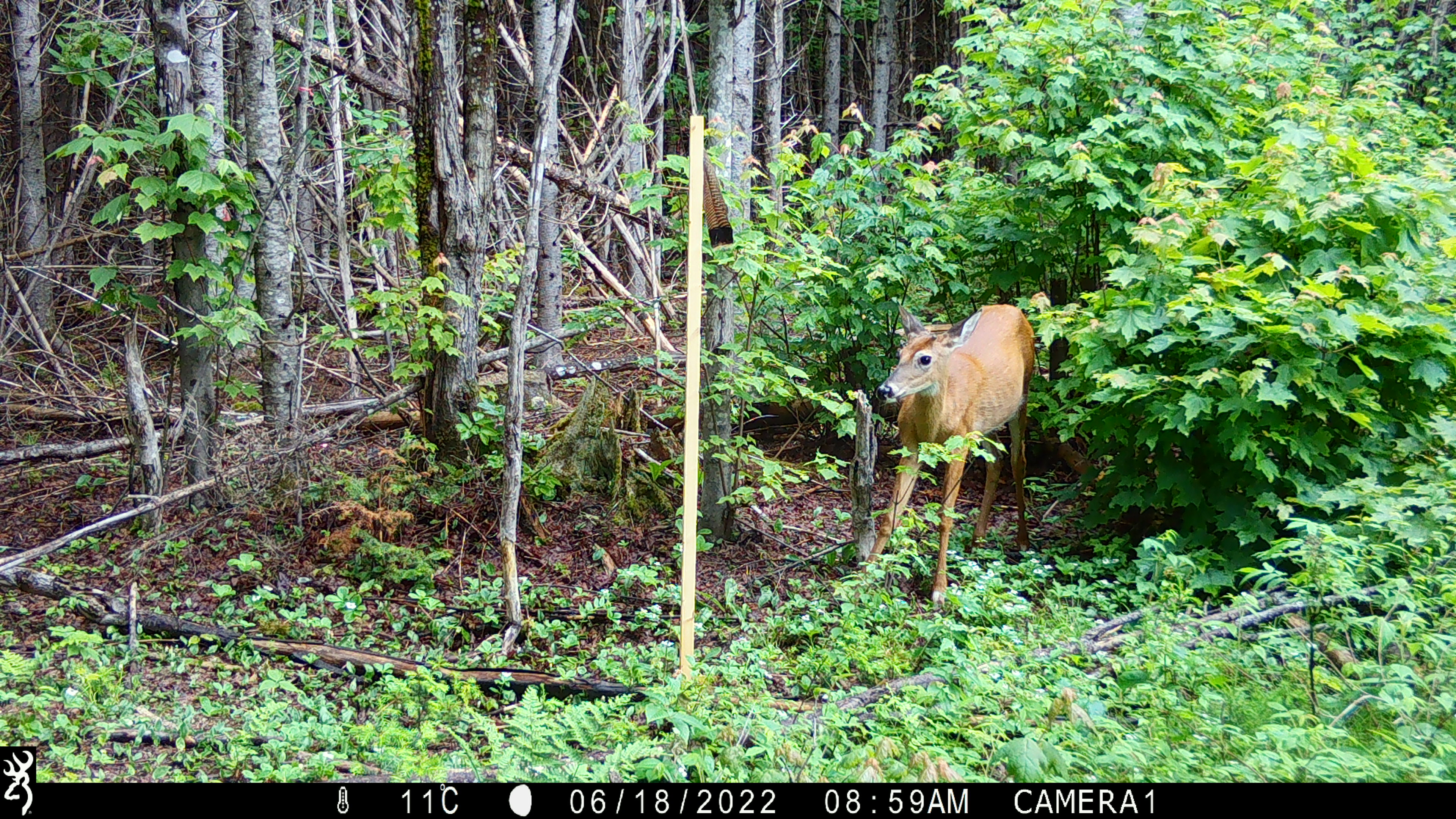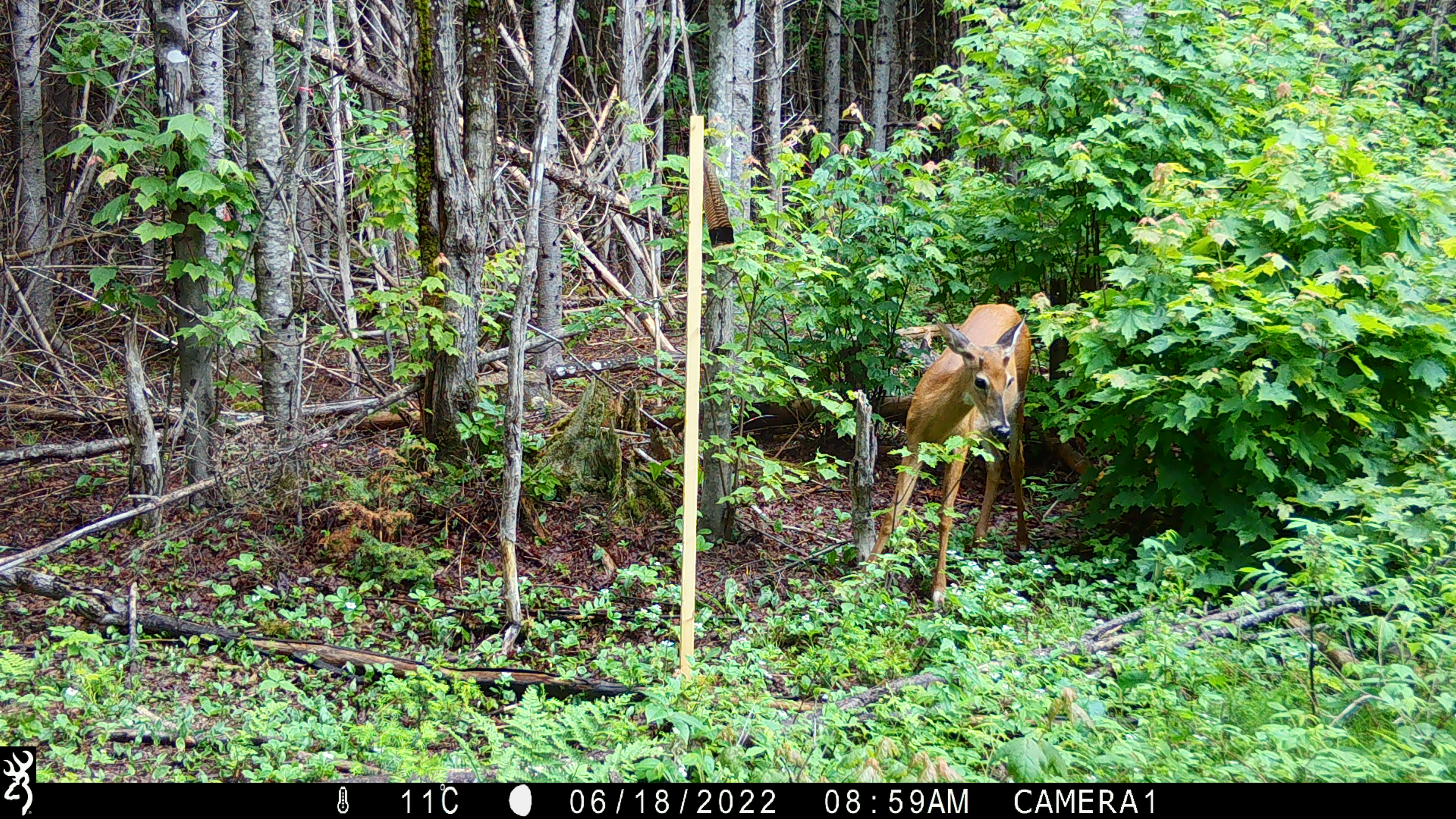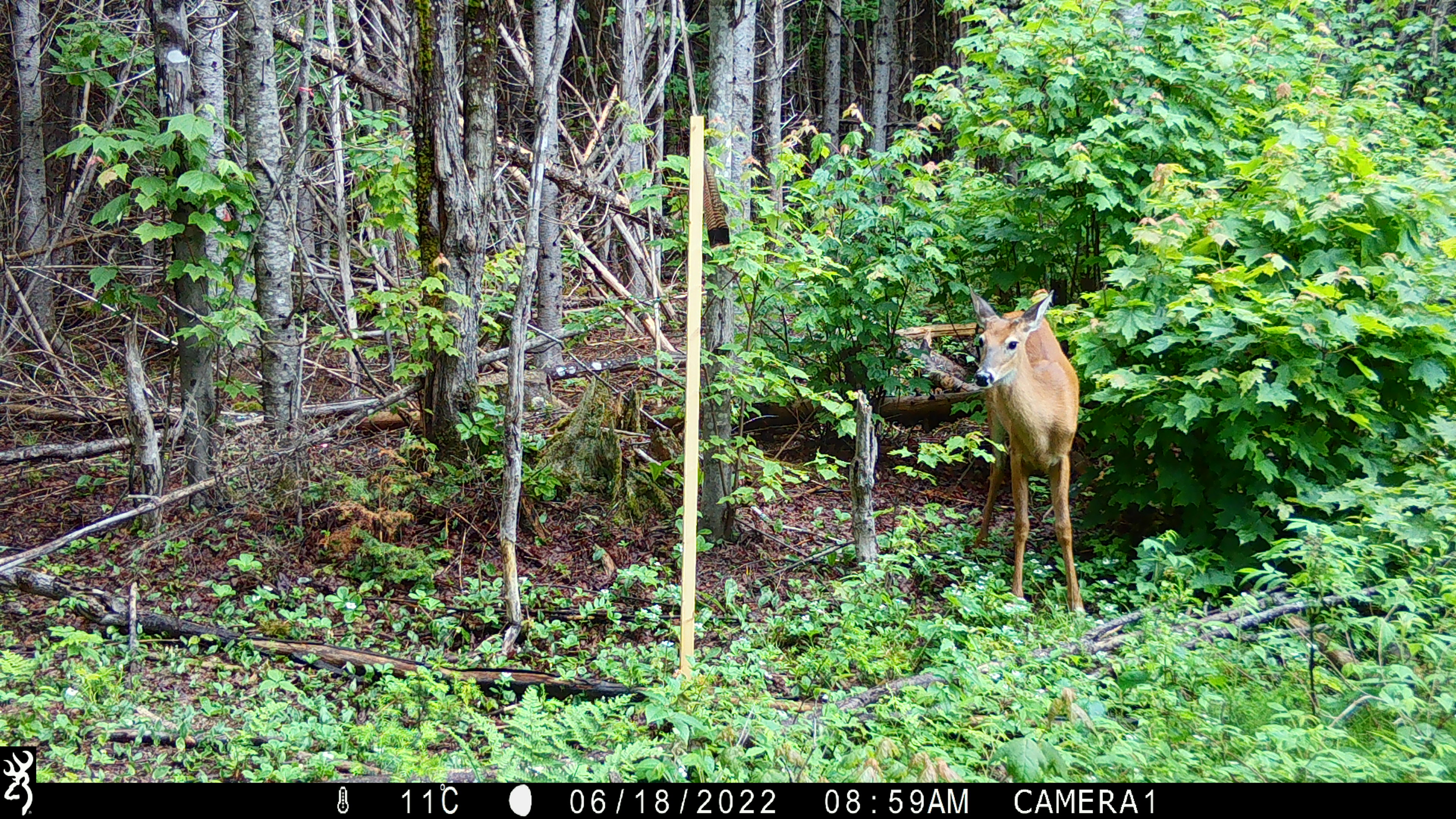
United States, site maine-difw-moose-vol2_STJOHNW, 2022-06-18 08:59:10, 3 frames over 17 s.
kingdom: Animalia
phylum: Chordata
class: Mammalia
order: Artiodactyla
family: Cervidae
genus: Odocoileus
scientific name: Odocoileus virginianus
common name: white-tailed deer